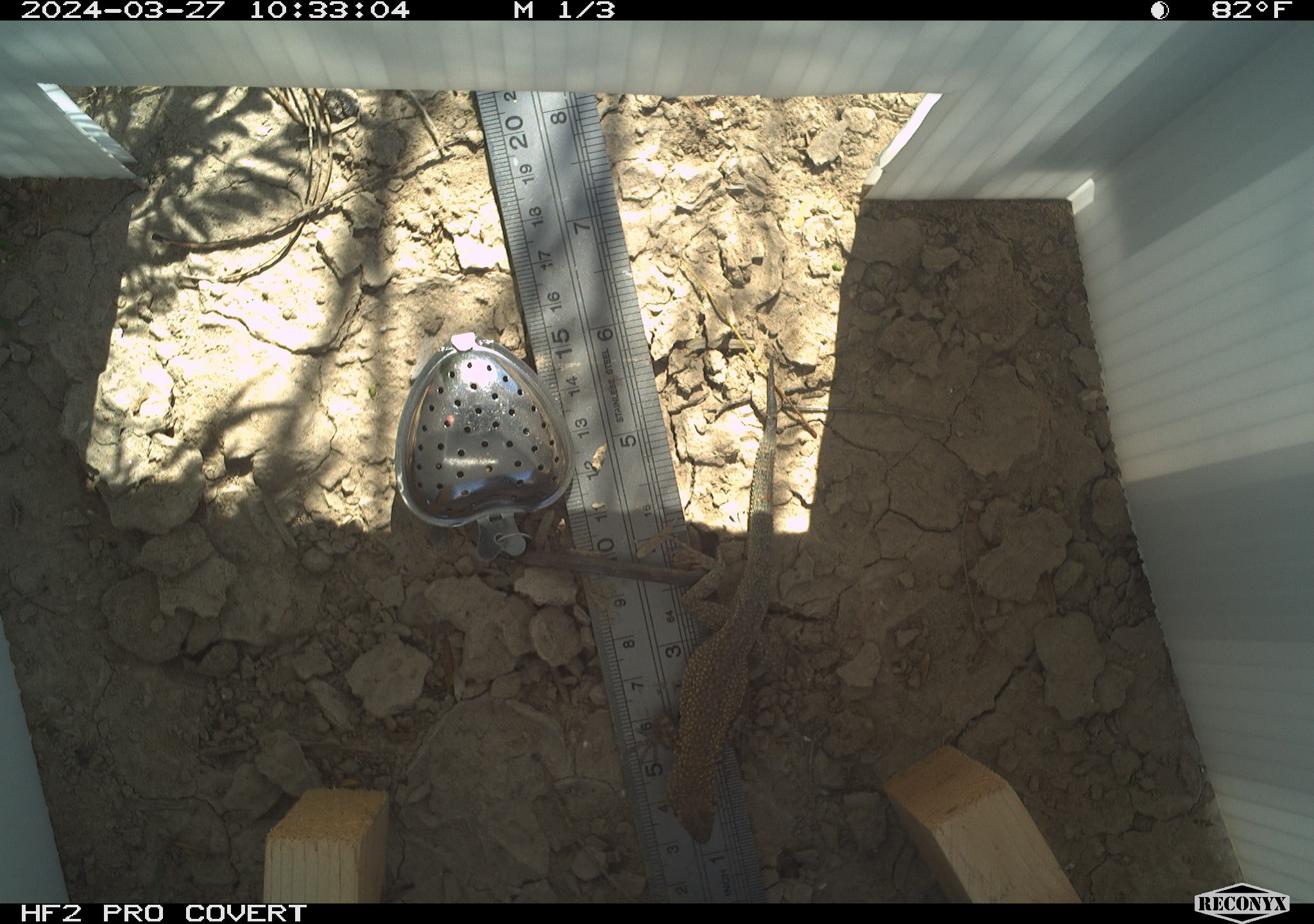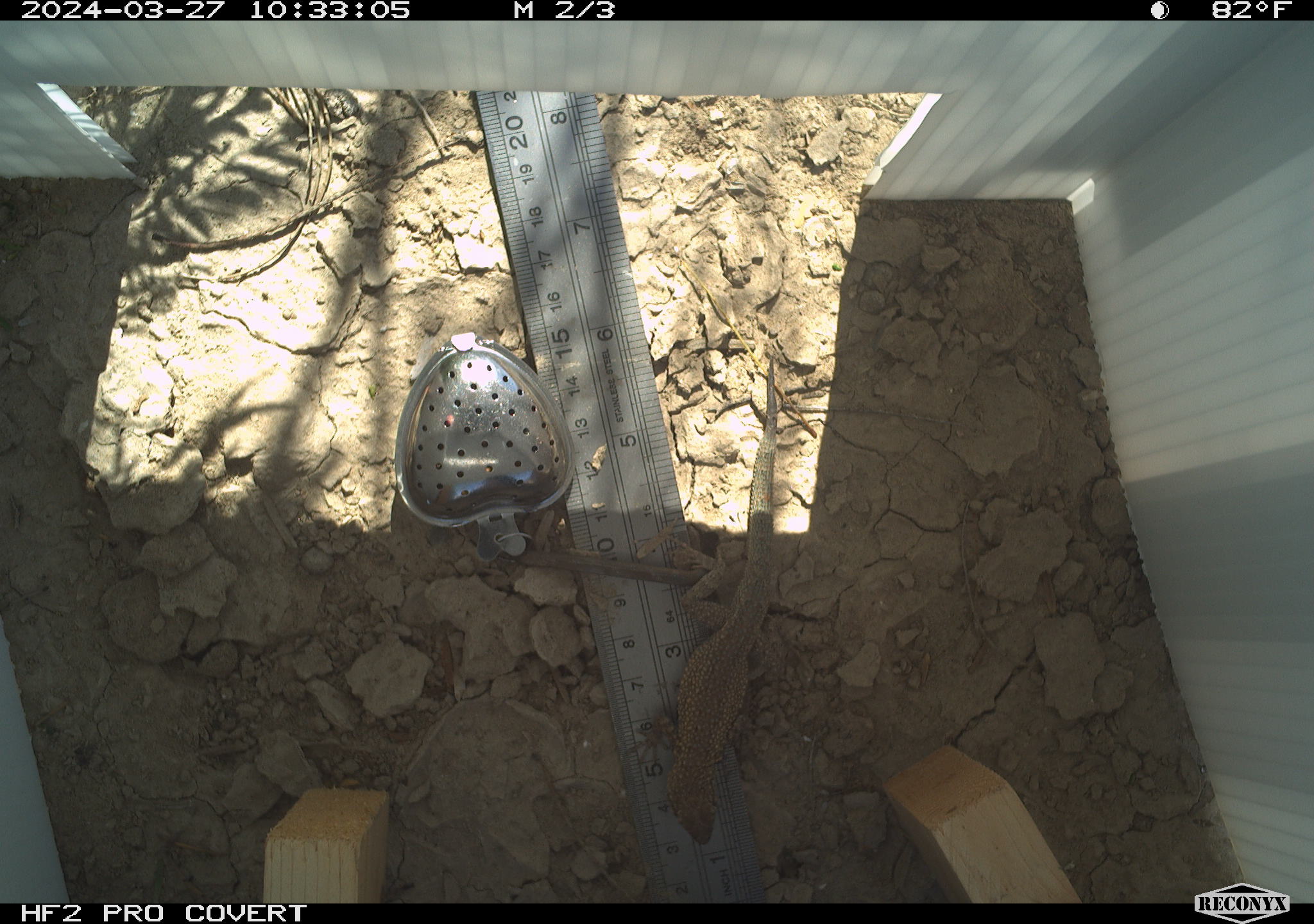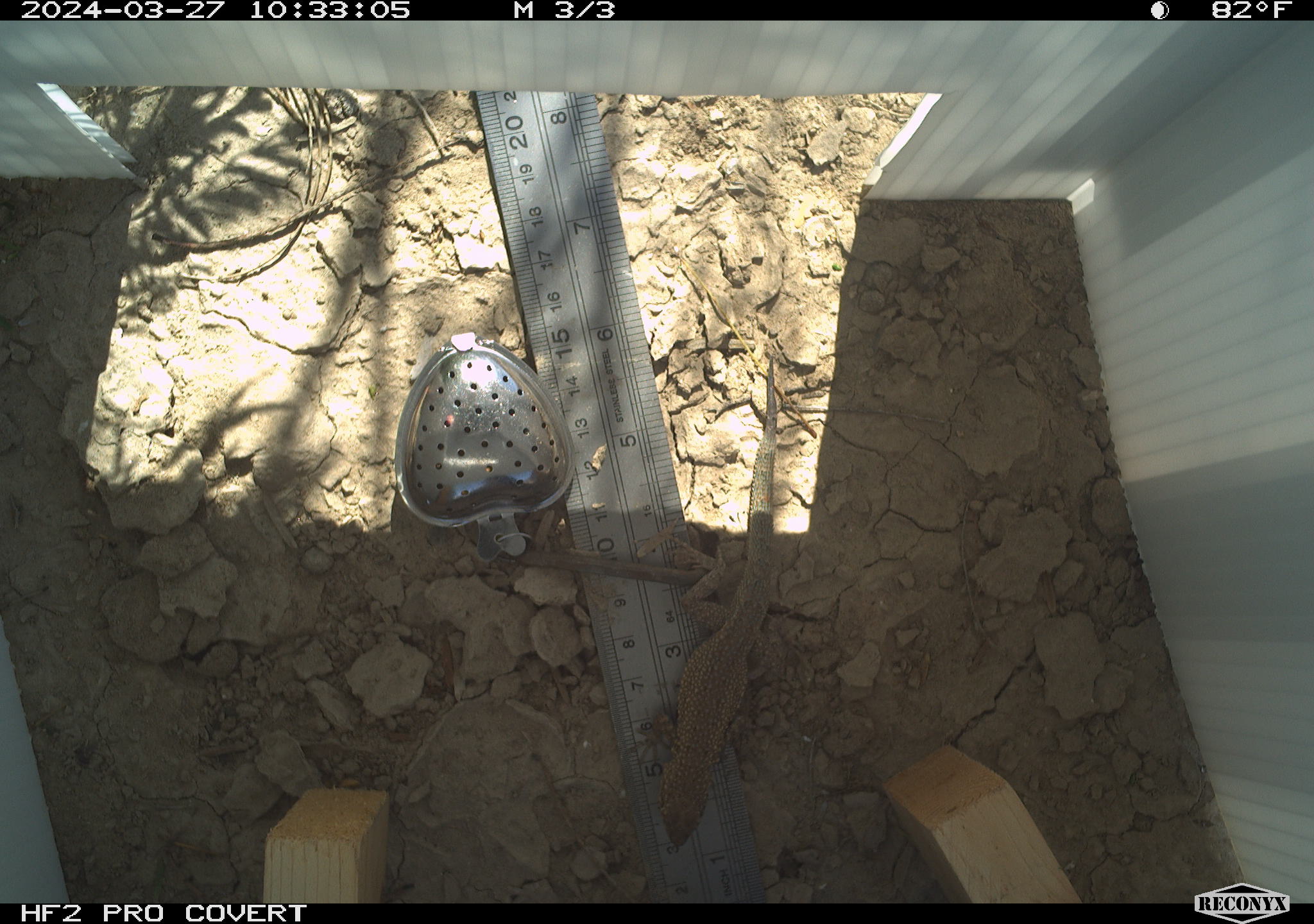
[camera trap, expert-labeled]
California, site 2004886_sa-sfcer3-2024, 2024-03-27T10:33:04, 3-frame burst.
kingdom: Animalia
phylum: Chordata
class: Reptilia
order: Squamata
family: Phrynosomatidae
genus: Uta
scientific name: Uta stansburiana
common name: common side-blotched lizard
Common side-blotched lizard (Uta stansburiana).